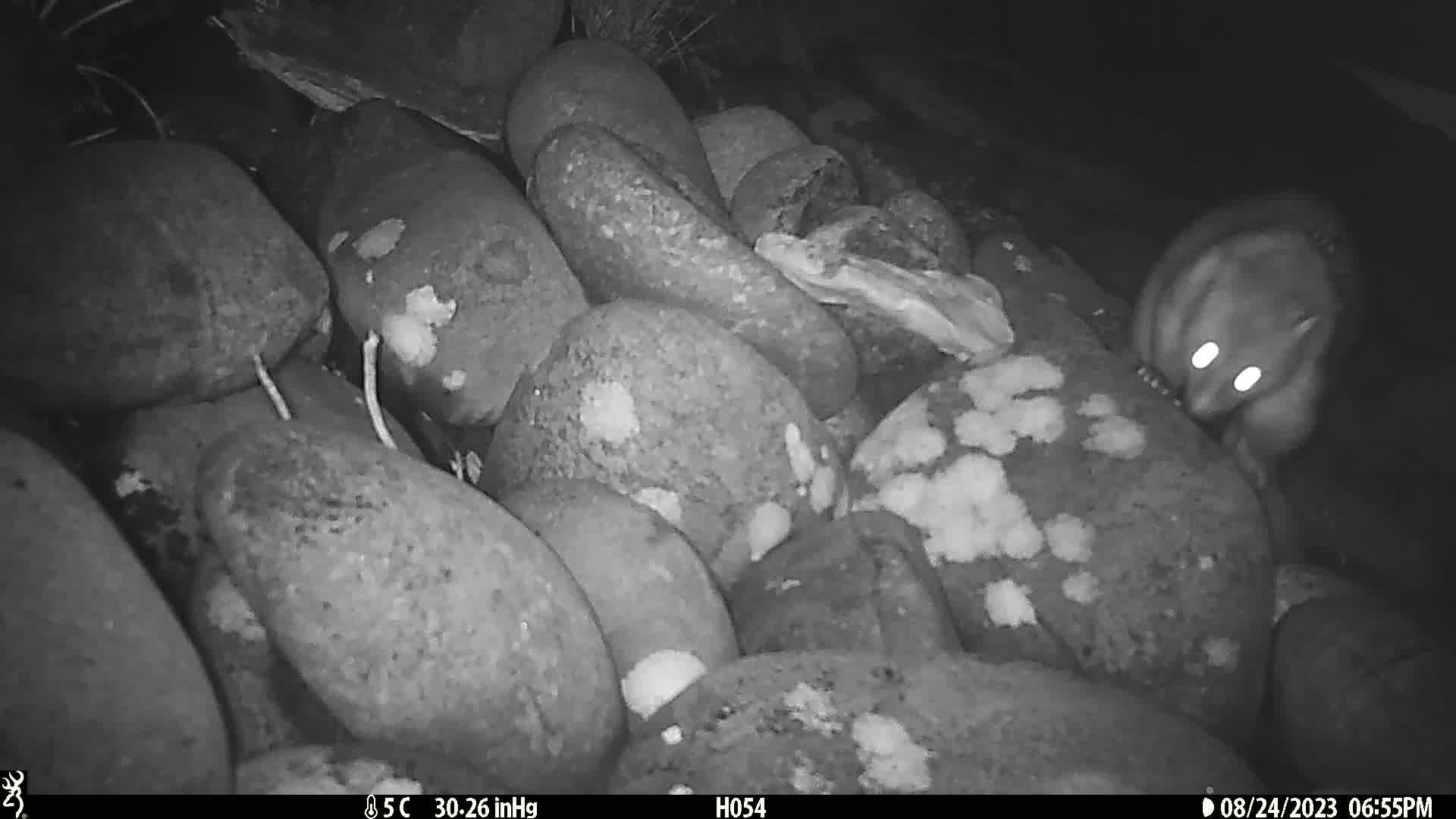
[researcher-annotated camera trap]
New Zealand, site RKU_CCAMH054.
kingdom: Animalia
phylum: Chordata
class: Mammalia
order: Diprotodontia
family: Phalangeridae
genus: Trichosurus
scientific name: Trichosurus vulpecula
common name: common brushtail possum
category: possum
Possum (common brushtail possum) (Trichosurus vulpecula).